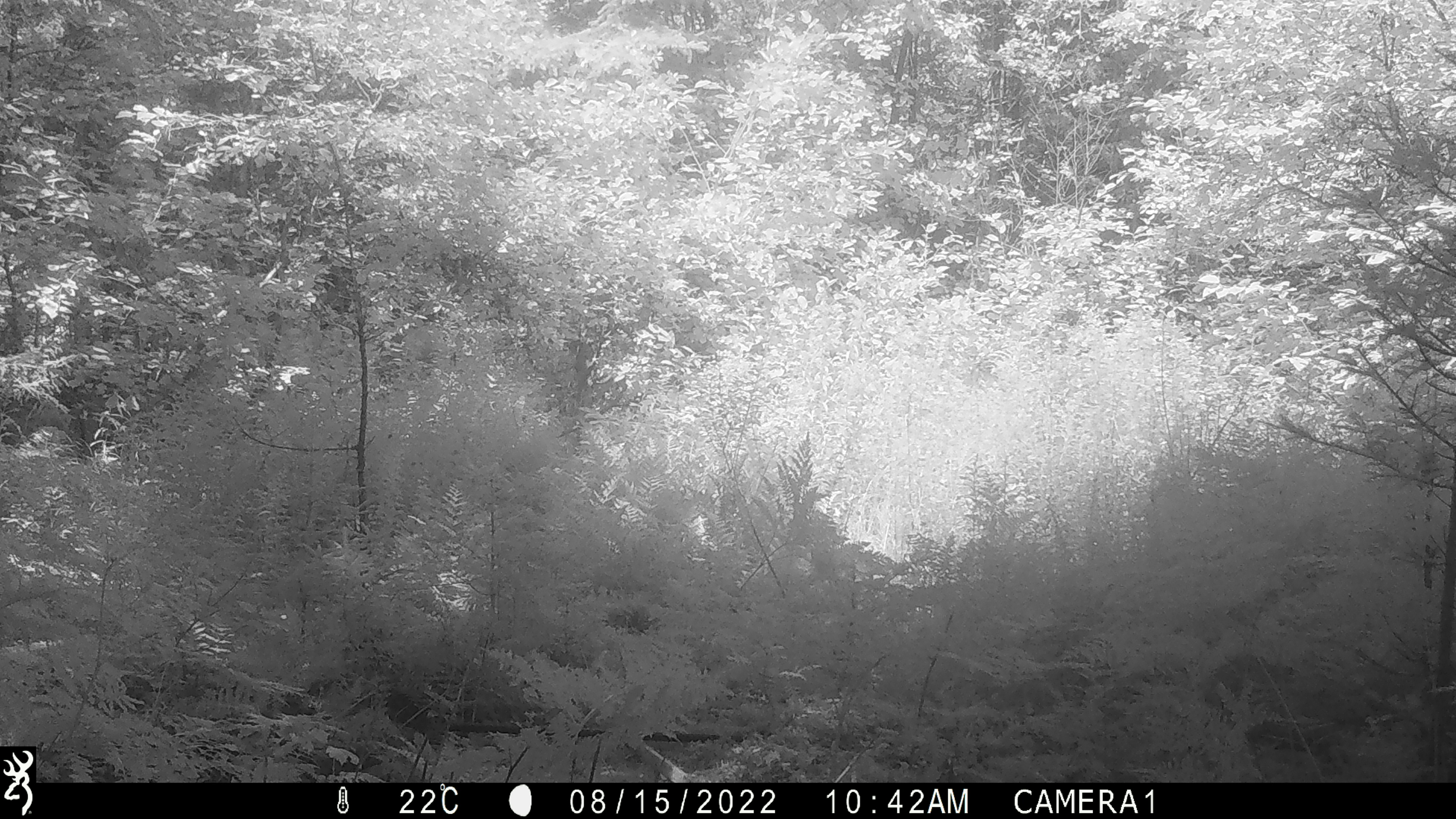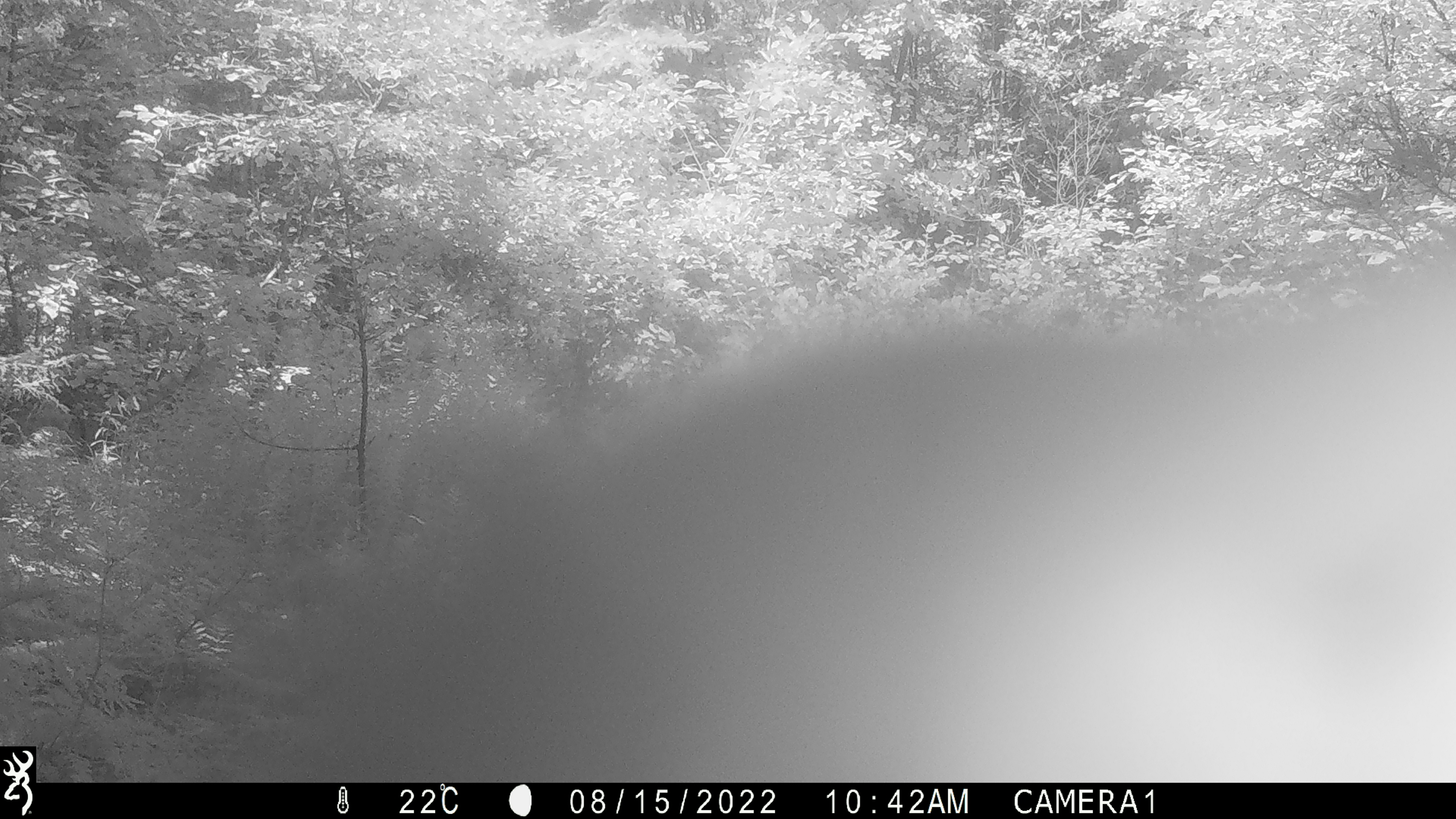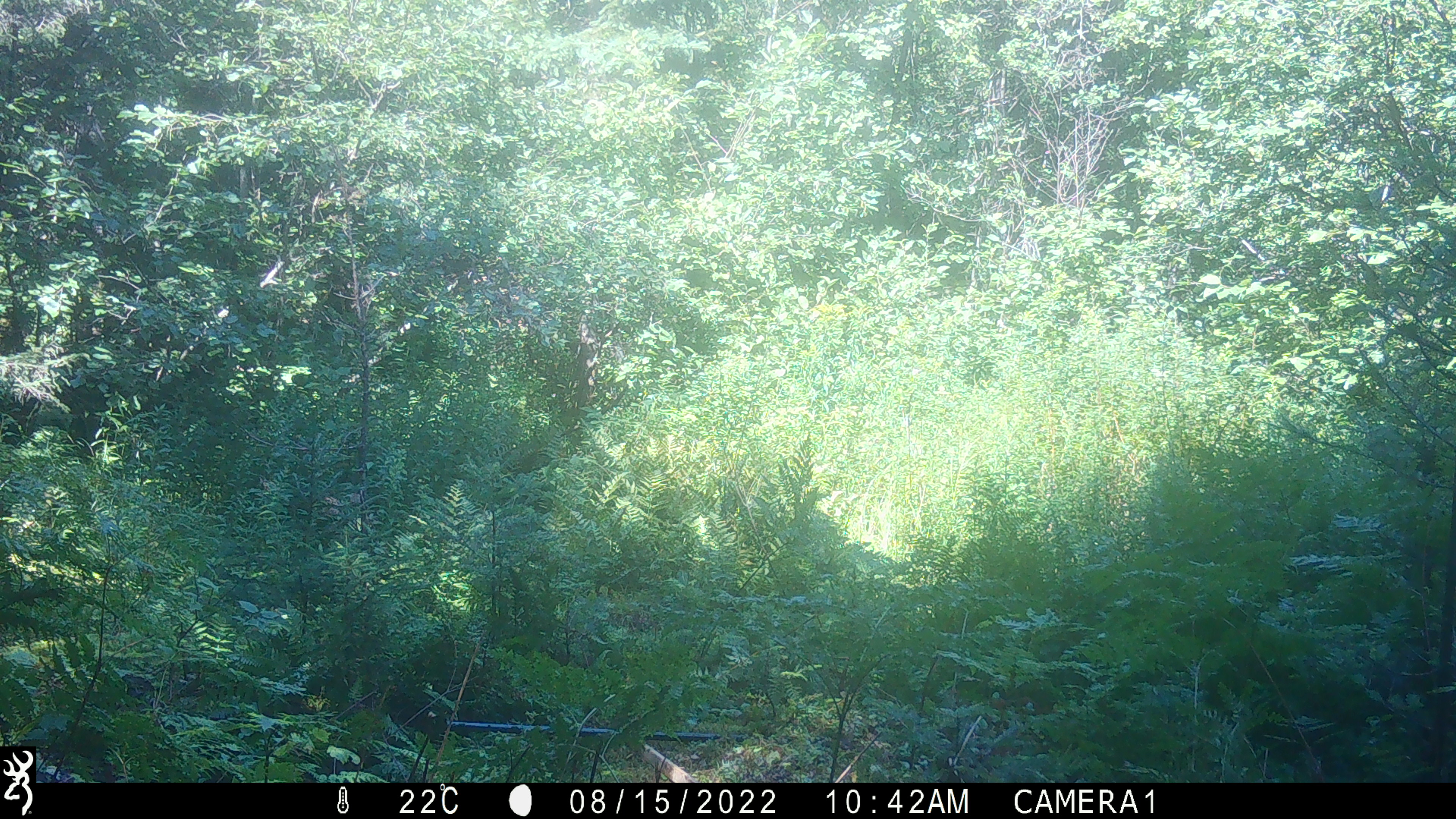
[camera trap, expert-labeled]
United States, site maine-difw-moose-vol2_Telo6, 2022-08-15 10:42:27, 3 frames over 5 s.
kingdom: Animalia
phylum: Chordata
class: Mammalia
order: Carnivora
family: Ursidae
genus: Ursus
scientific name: Ursus americanus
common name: black bear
Black bear (Ursus americanus).